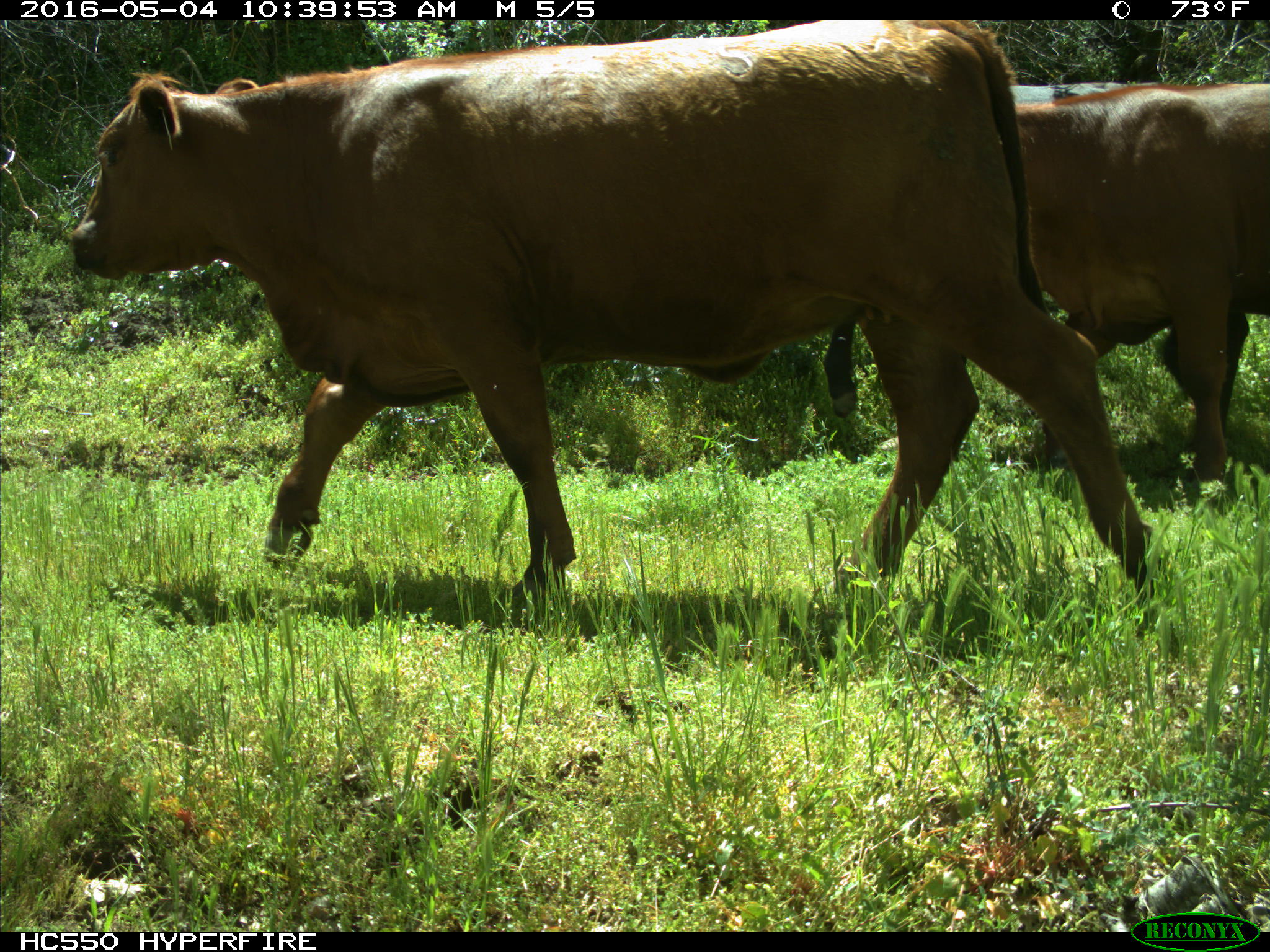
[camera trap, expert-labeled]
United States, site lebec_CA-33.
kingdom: Animalia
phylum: Chordata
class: Mammalia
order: Artiodactyla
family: Bovidae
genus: Bos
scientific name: Bos taurus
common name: domestic cow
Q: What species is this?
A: Bos taurus (domestic cow).